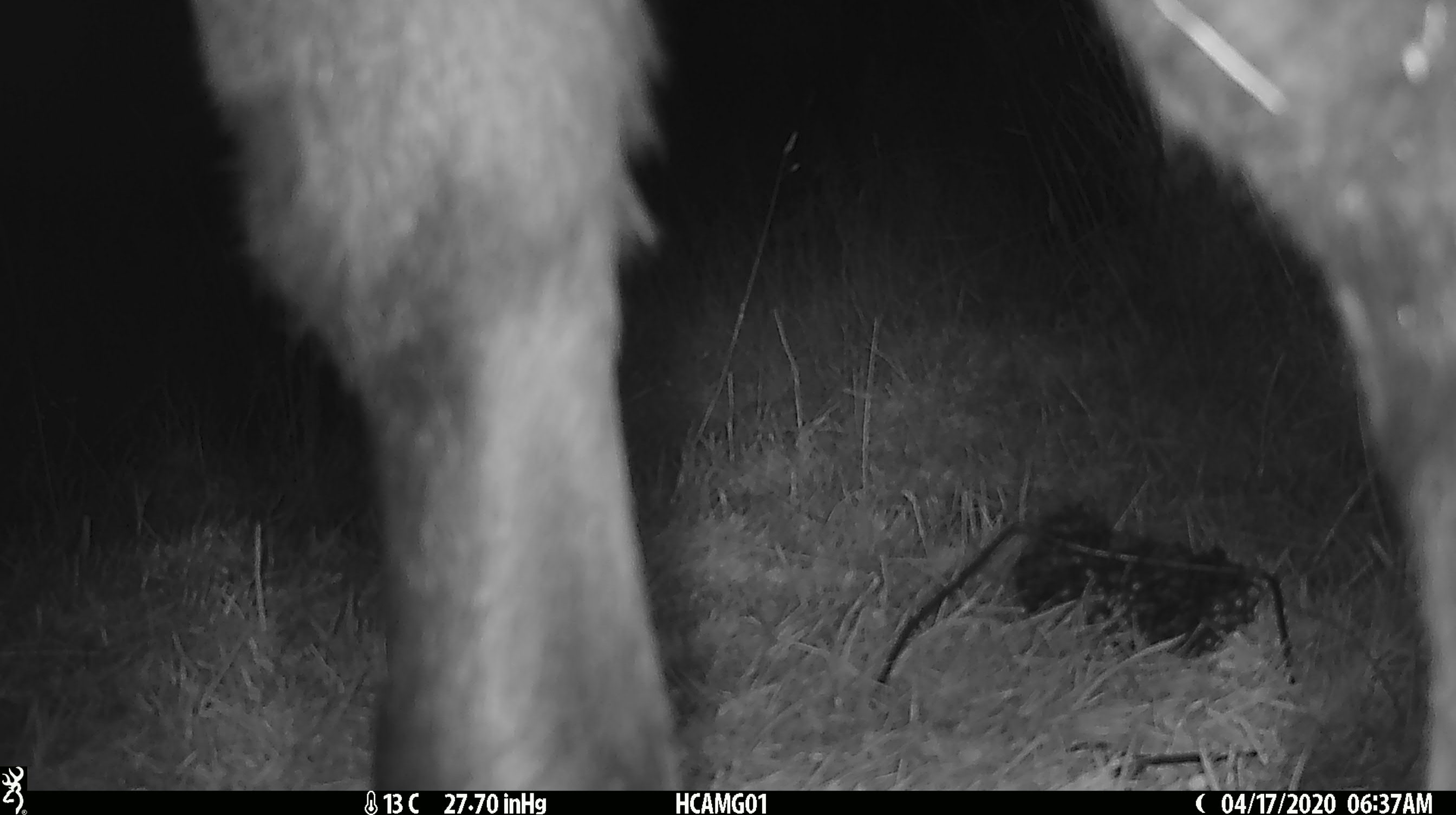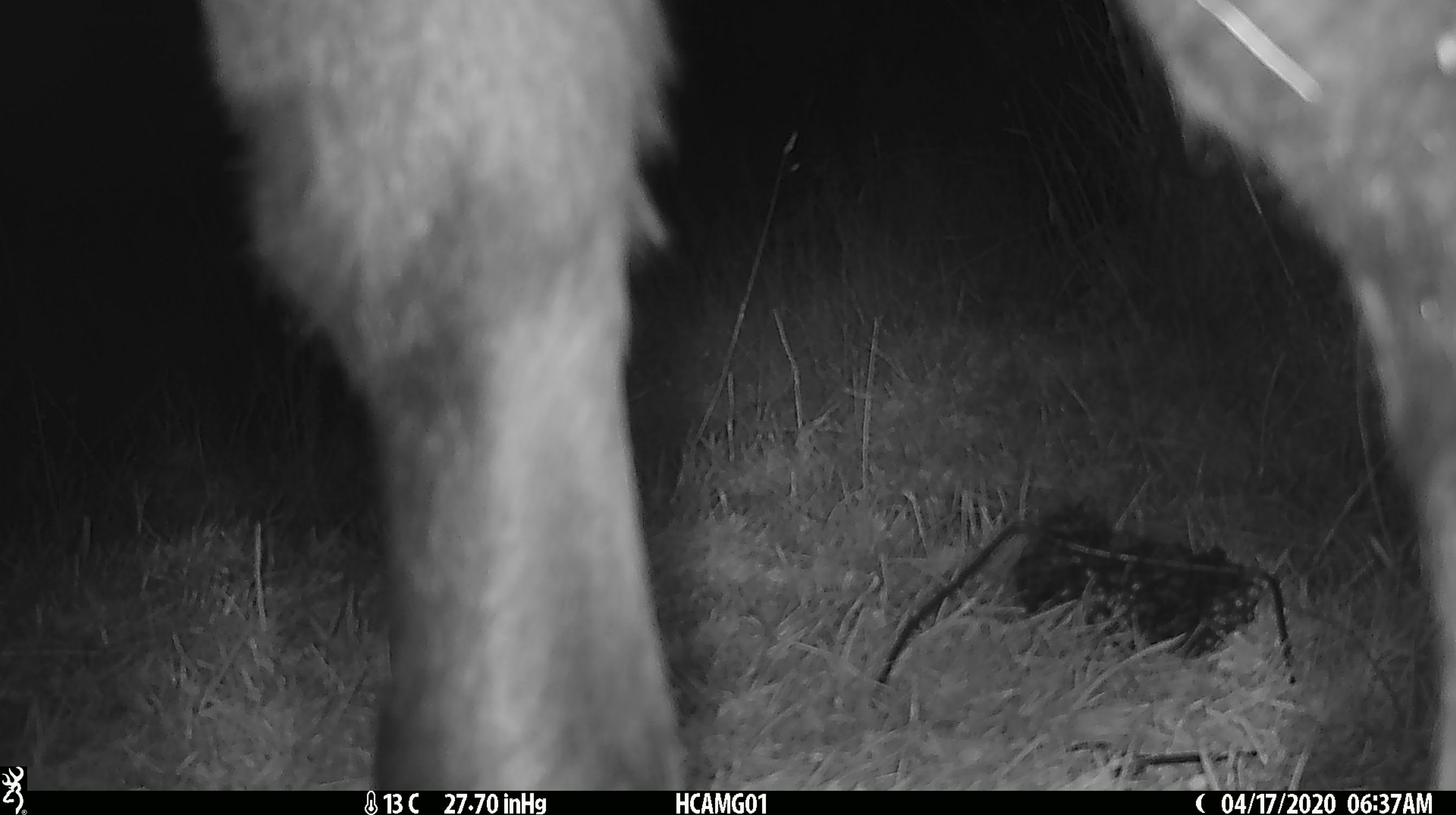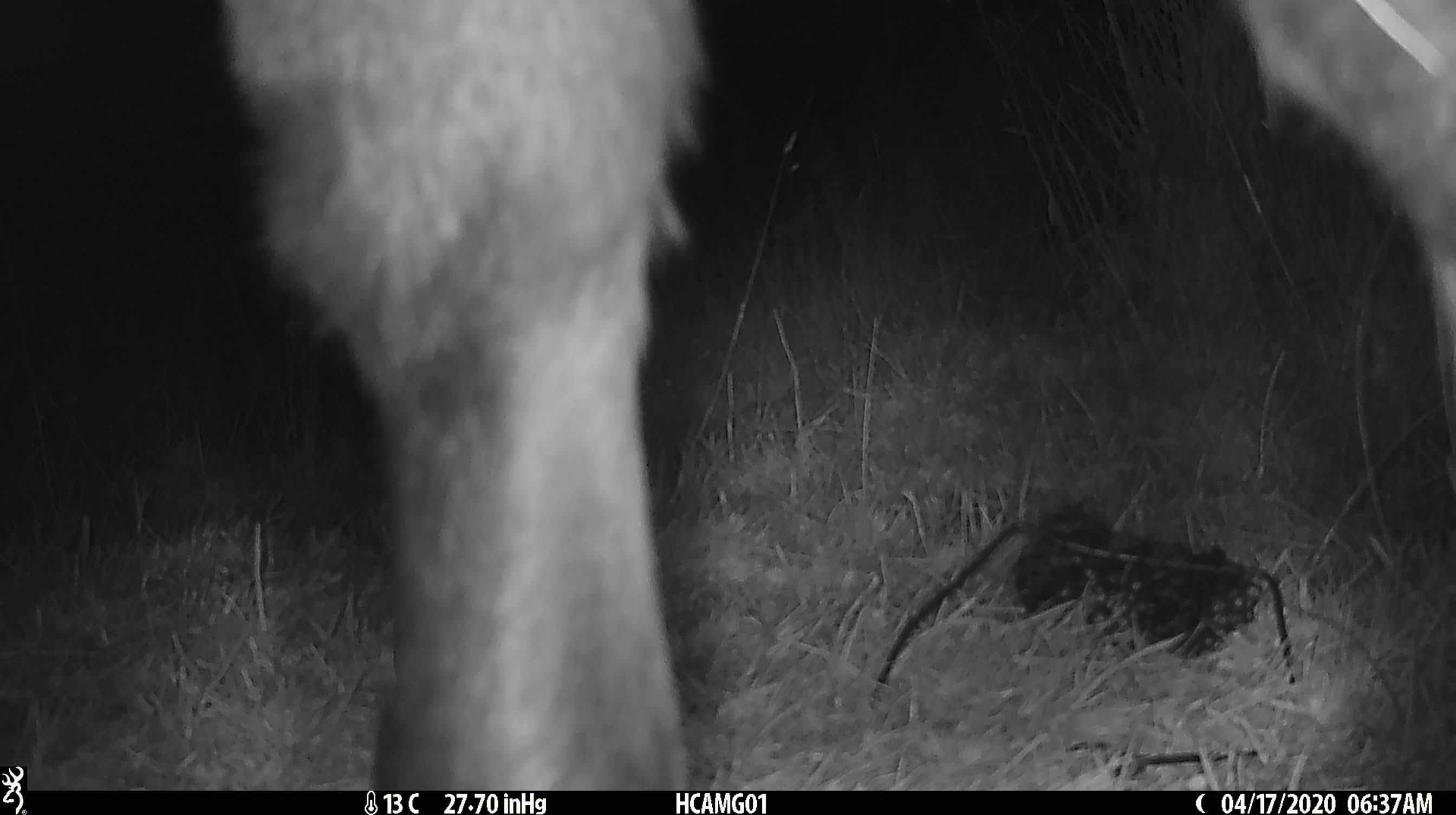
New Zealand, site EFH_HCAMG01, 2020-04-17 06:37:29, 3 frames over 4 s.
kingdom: Animalia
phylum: Chordata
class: Mammalia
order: Artiodactyla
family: Bovidae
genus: Bos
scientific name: Bos taurus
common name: domestic cow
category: cow